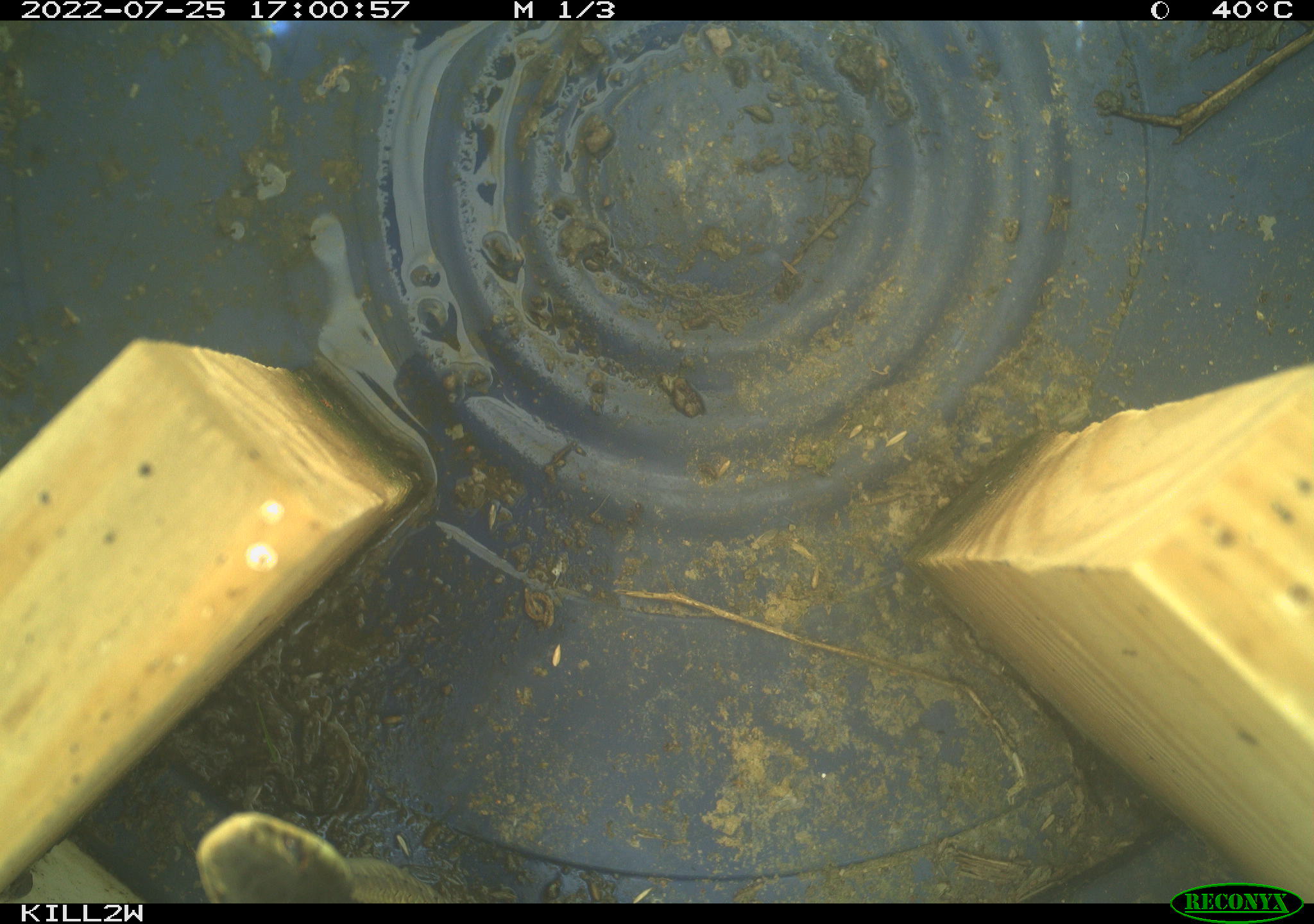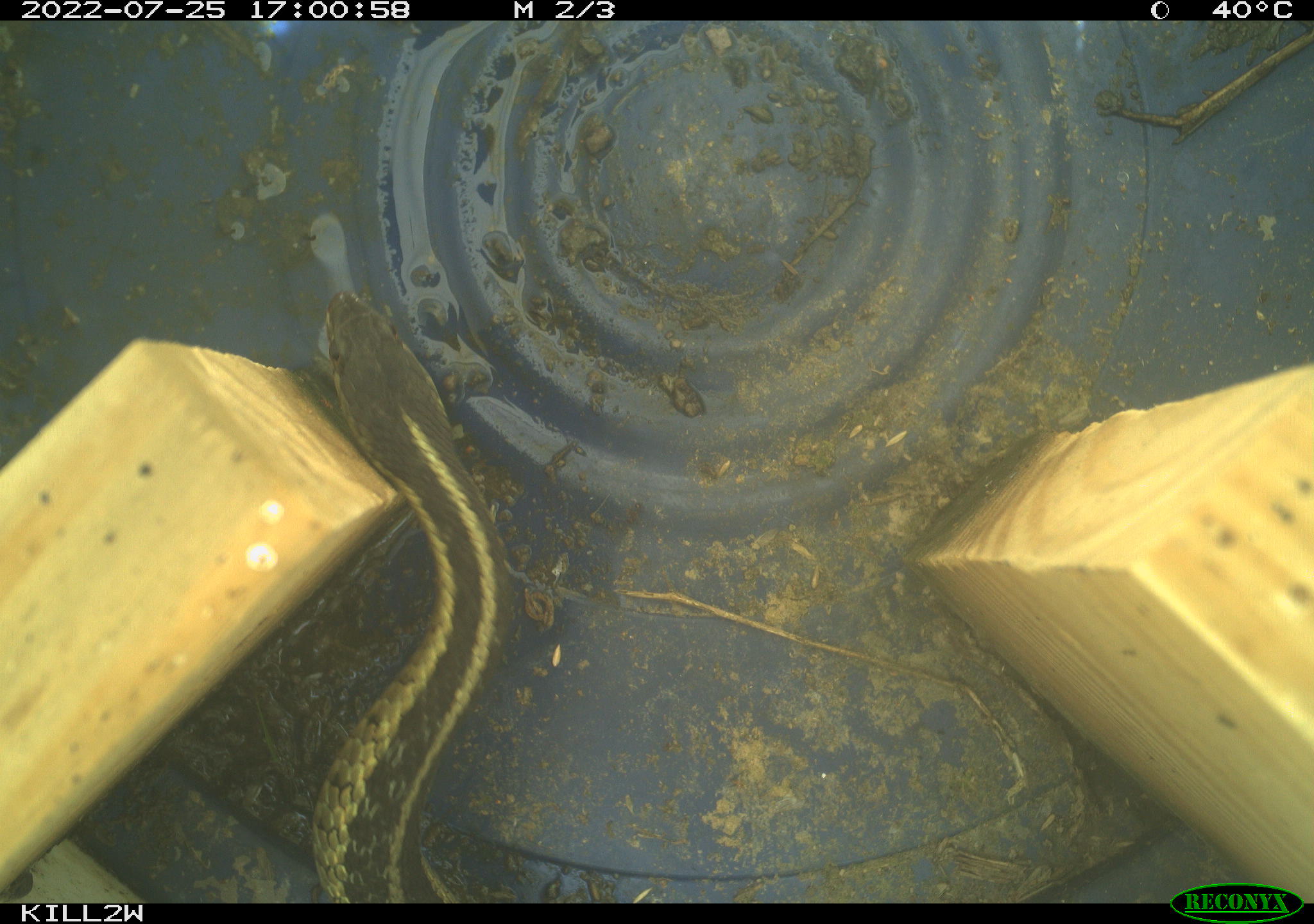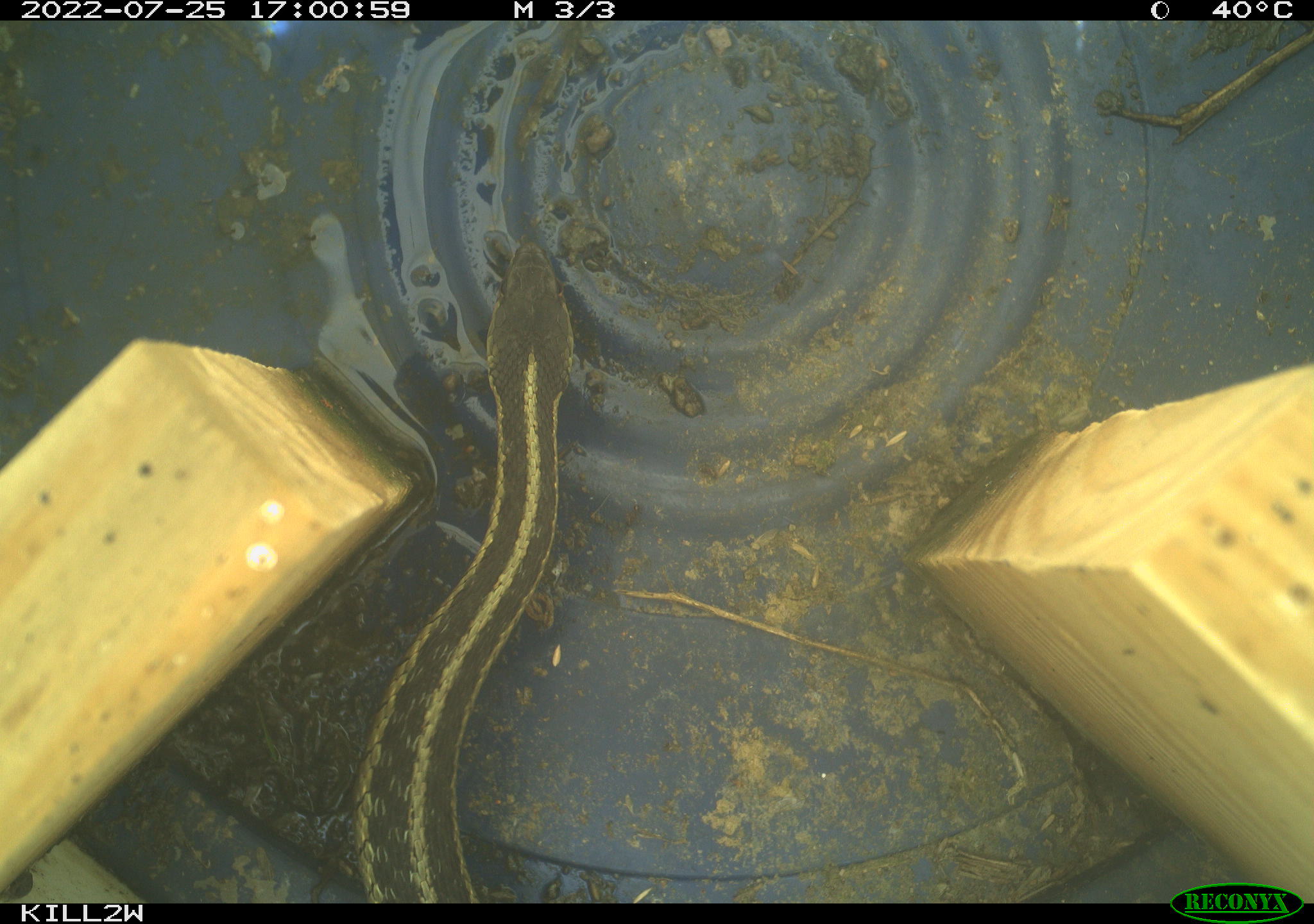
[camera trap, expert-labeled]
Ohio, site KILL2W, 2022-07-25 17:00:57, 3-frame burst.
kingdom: Animalia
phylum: Chordata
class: Reptilia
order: Squamata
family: Colubridae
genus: Thamnophis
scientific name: Thamnophis sirtalis sirtalis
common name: eastern gartersnake